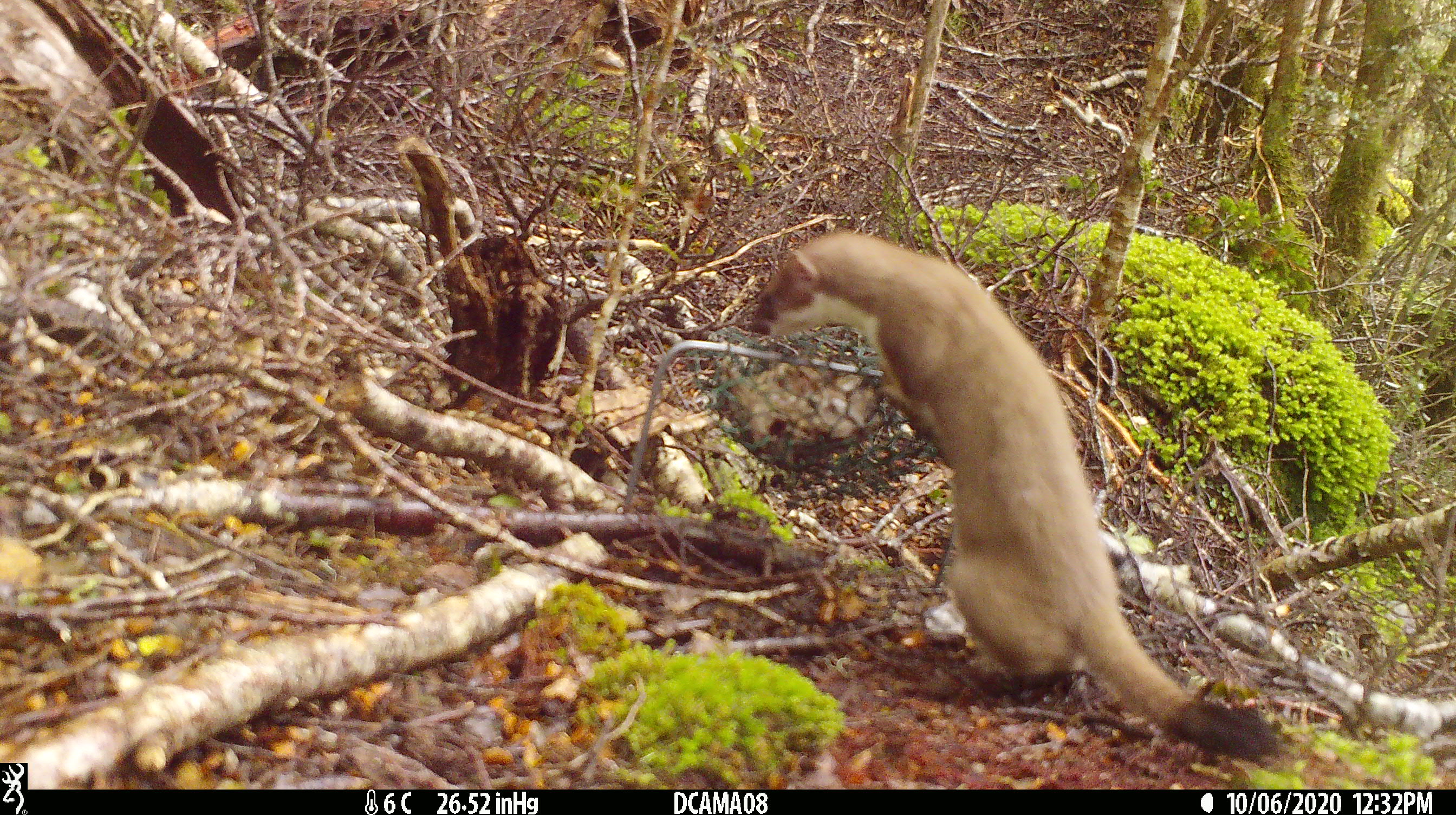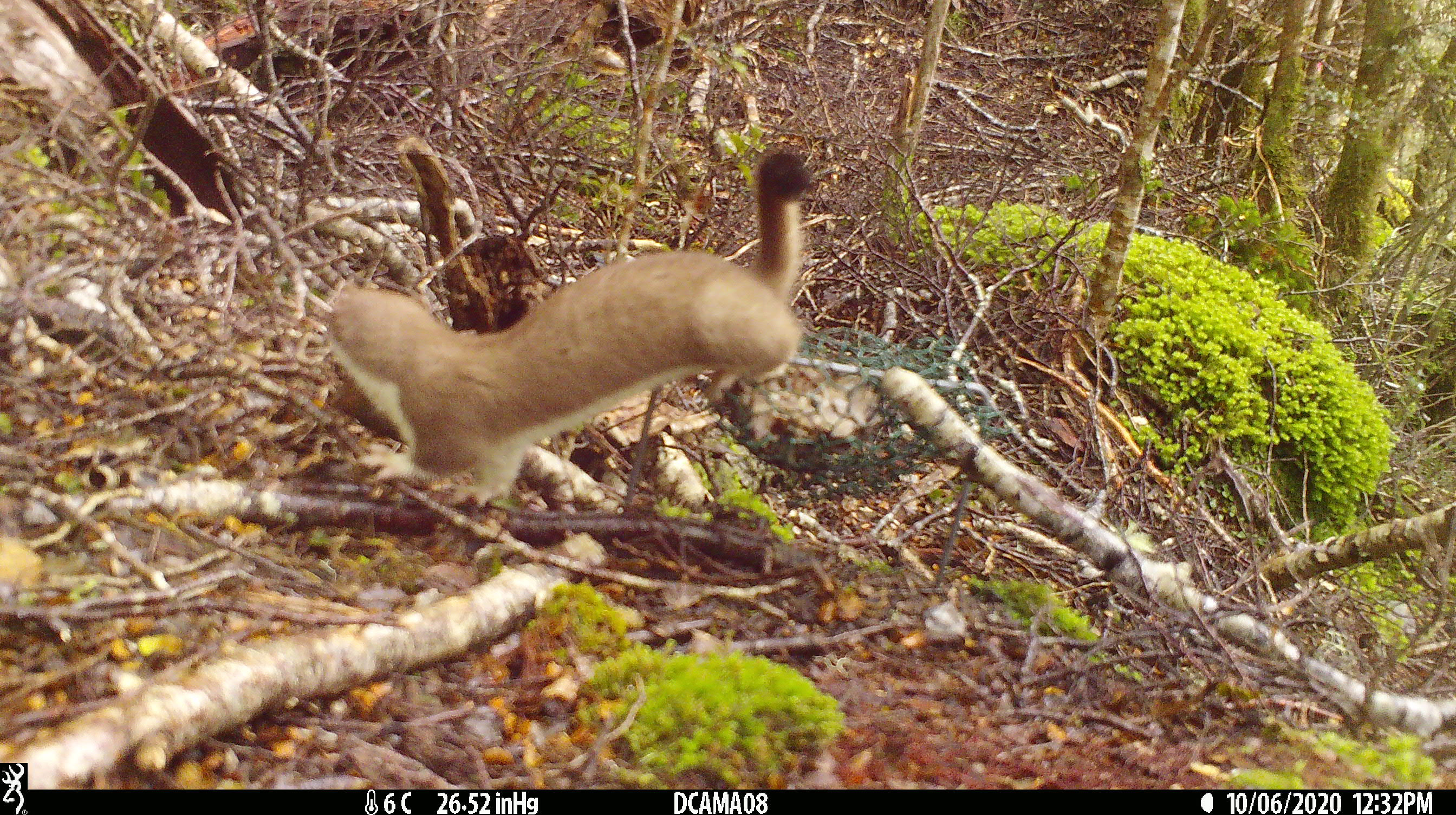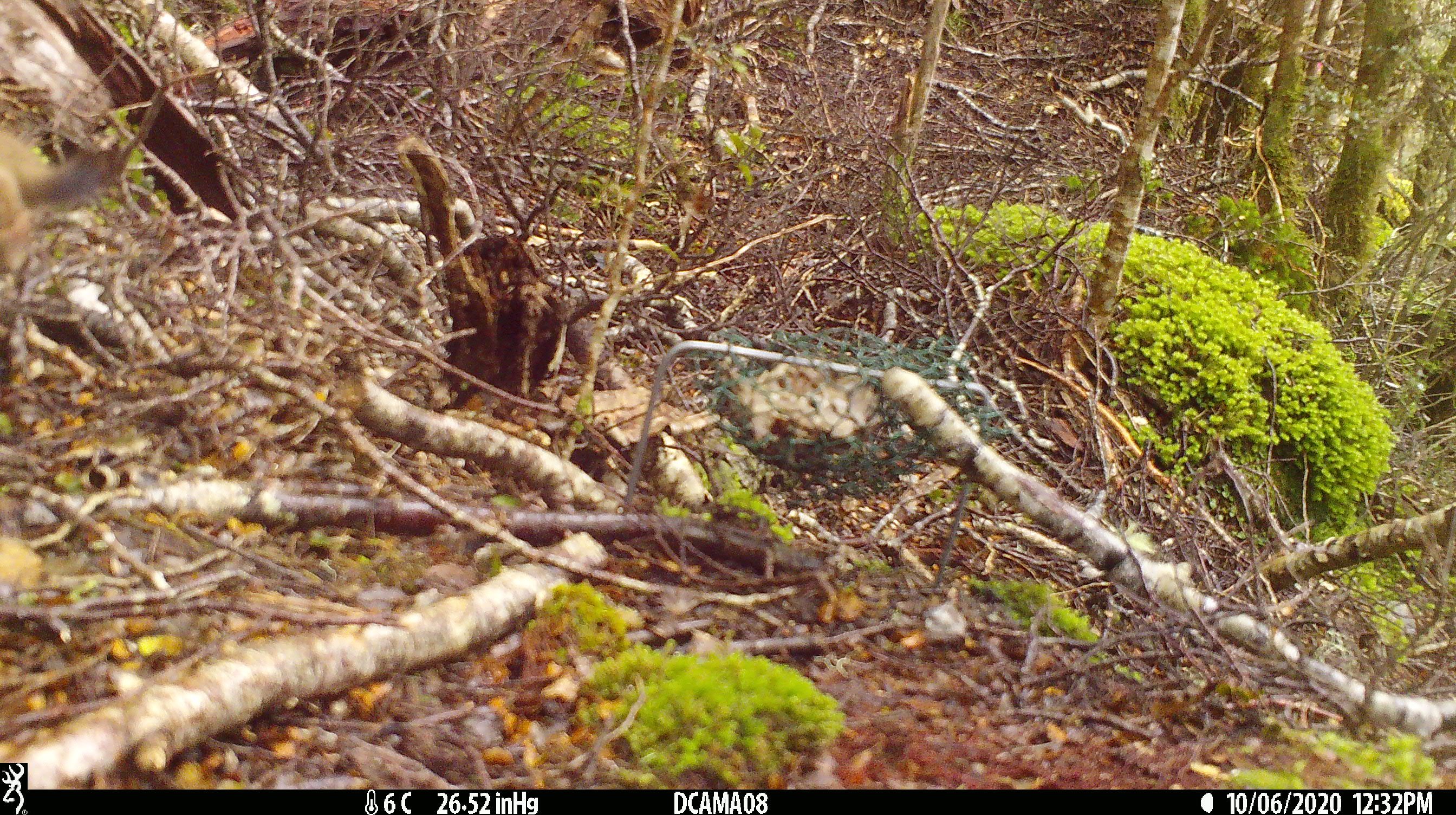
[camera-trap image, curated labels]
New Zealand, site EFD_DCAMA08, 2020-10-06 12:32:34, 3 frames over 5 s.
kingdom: Animalia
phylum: Chordata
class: Mammalia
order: Carnivora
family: Mustelidae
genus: Mustela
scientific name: Mustela erminea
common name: stoat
Stoat (Mustela erminea).